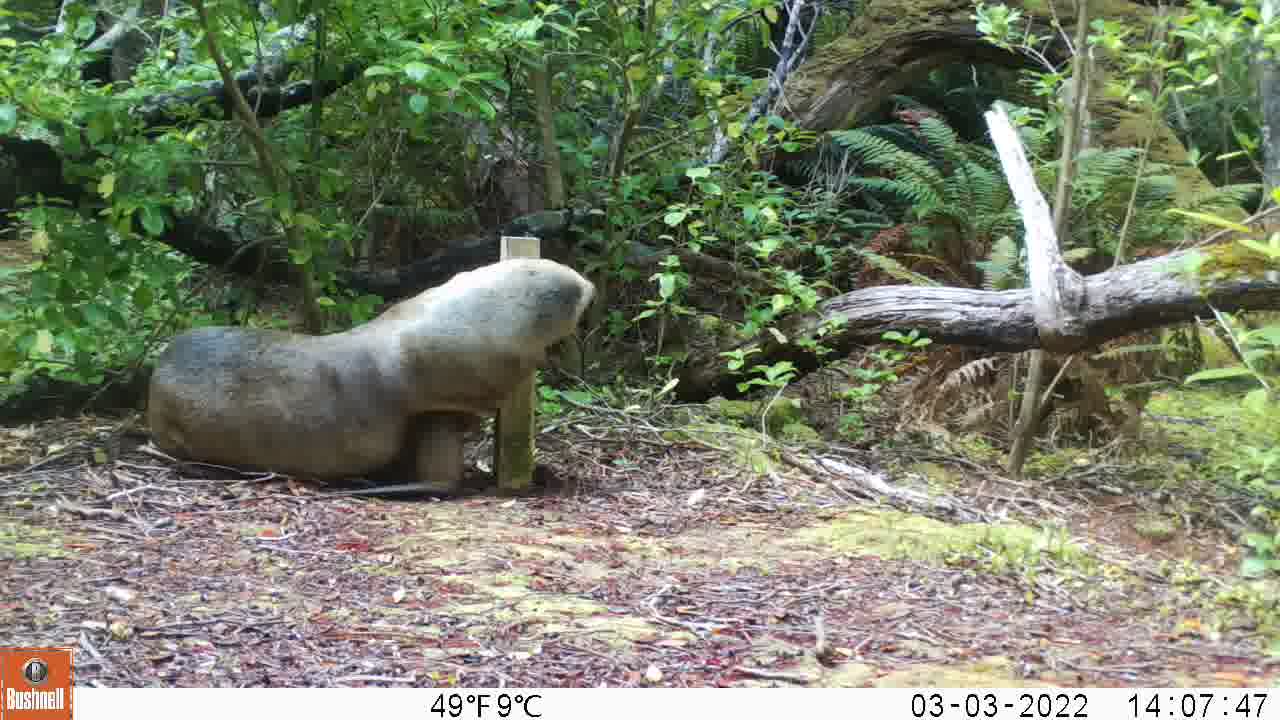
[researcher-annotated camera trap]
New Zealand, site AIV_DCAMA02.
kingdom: Animalia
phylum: Chordata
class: Mammalia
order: Carnivora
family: Otariidae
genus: Phocarctos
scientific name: Phocarctos hookeri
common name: new zealand sea lion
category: sealion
Sealion (new zealand sea lion) (Phocarctos hookeri).